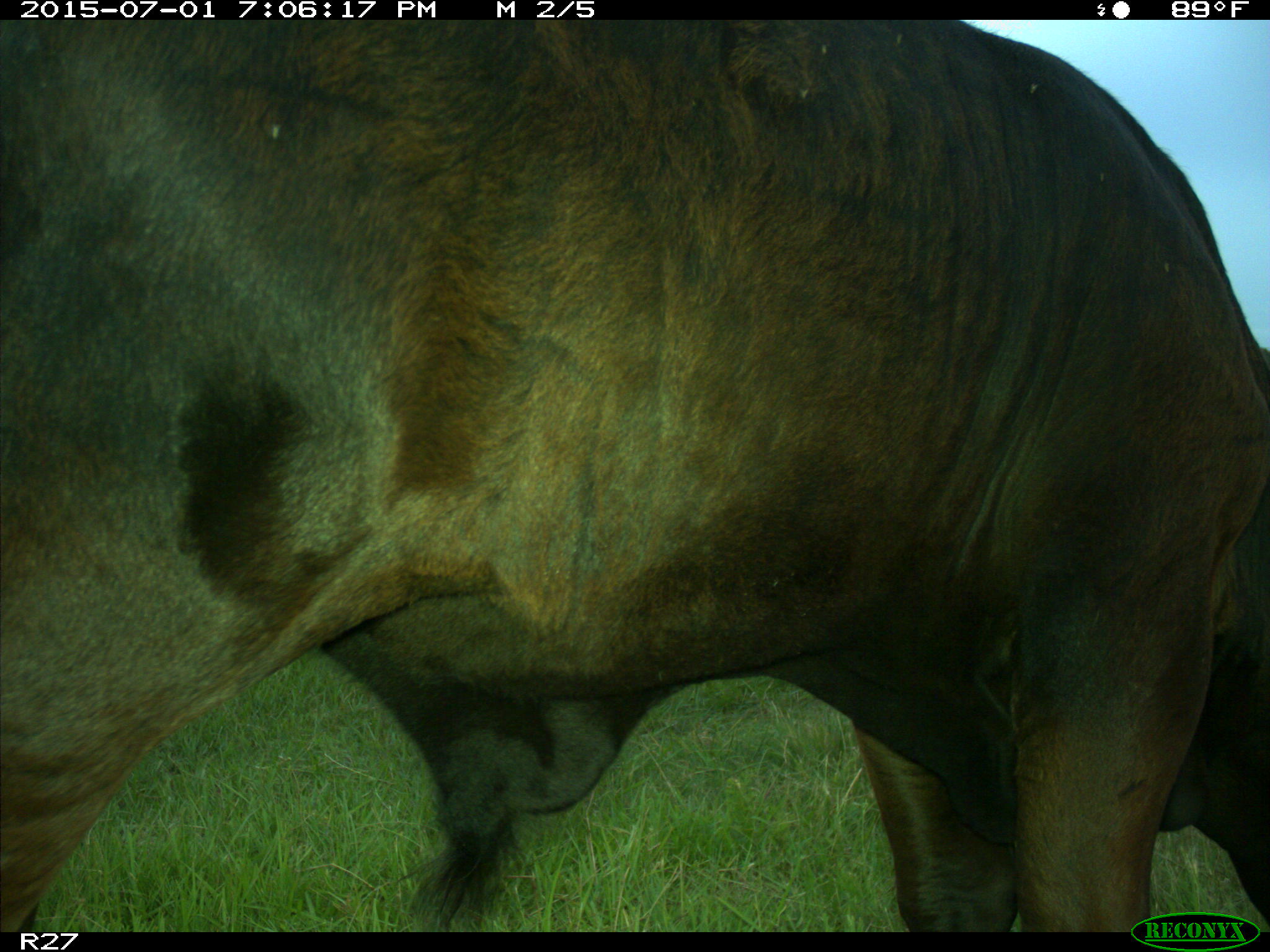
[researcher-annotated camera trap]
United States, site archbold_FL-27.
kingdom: Animalia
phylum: Chordata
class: Mammalia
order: Artiodactyla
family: Bovidae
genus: Bos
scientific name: Bos taurus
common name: domestic cow